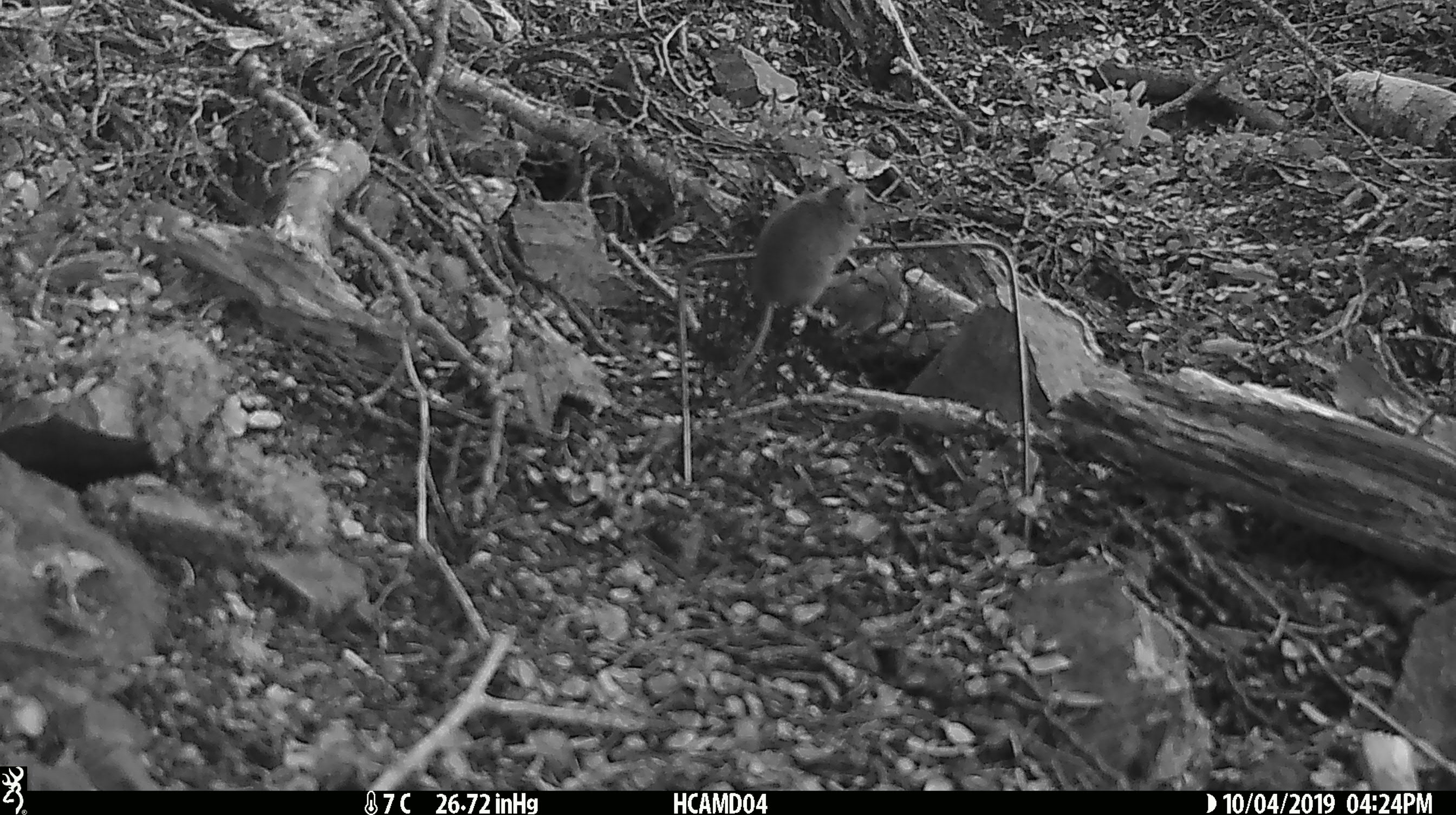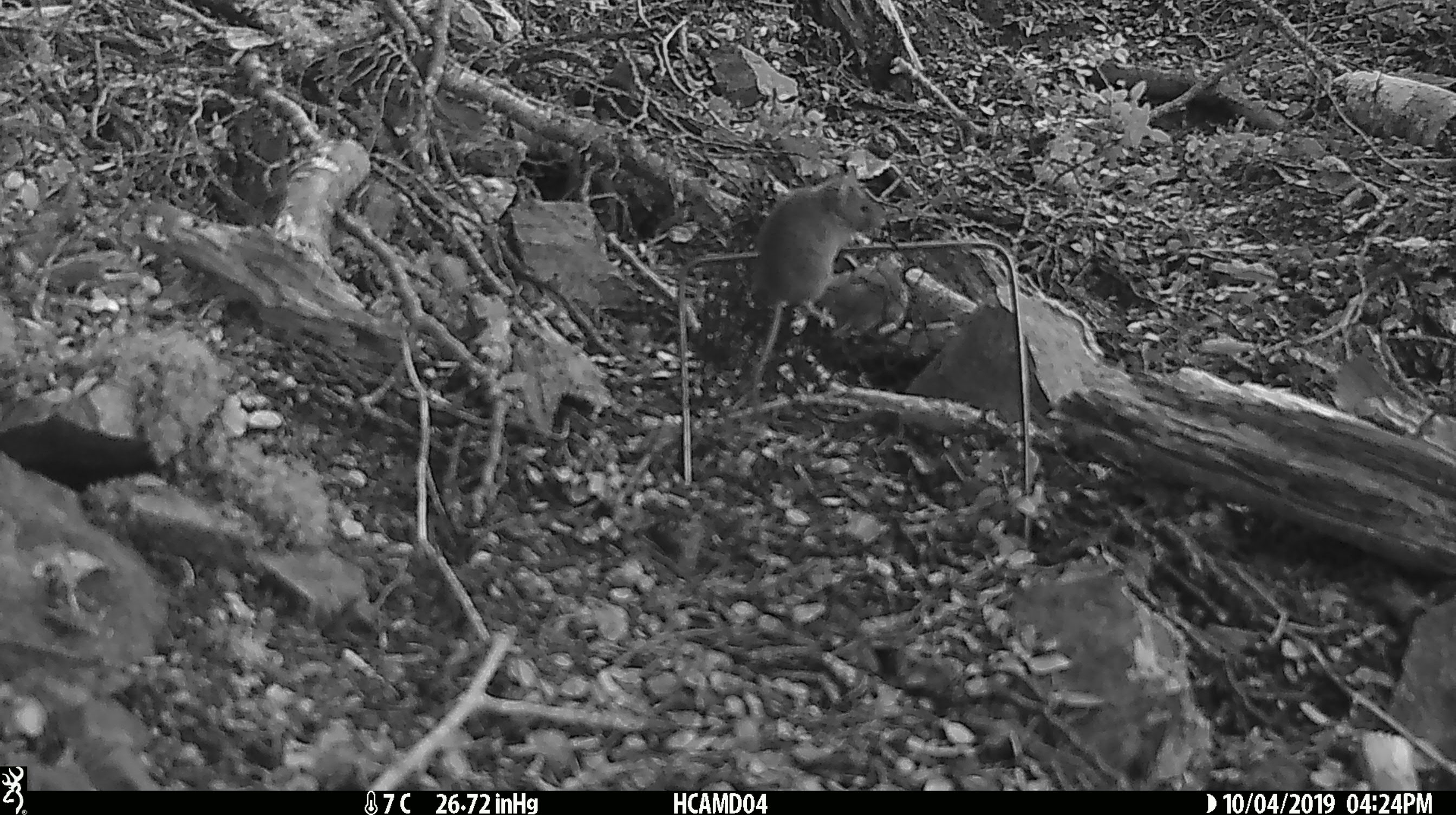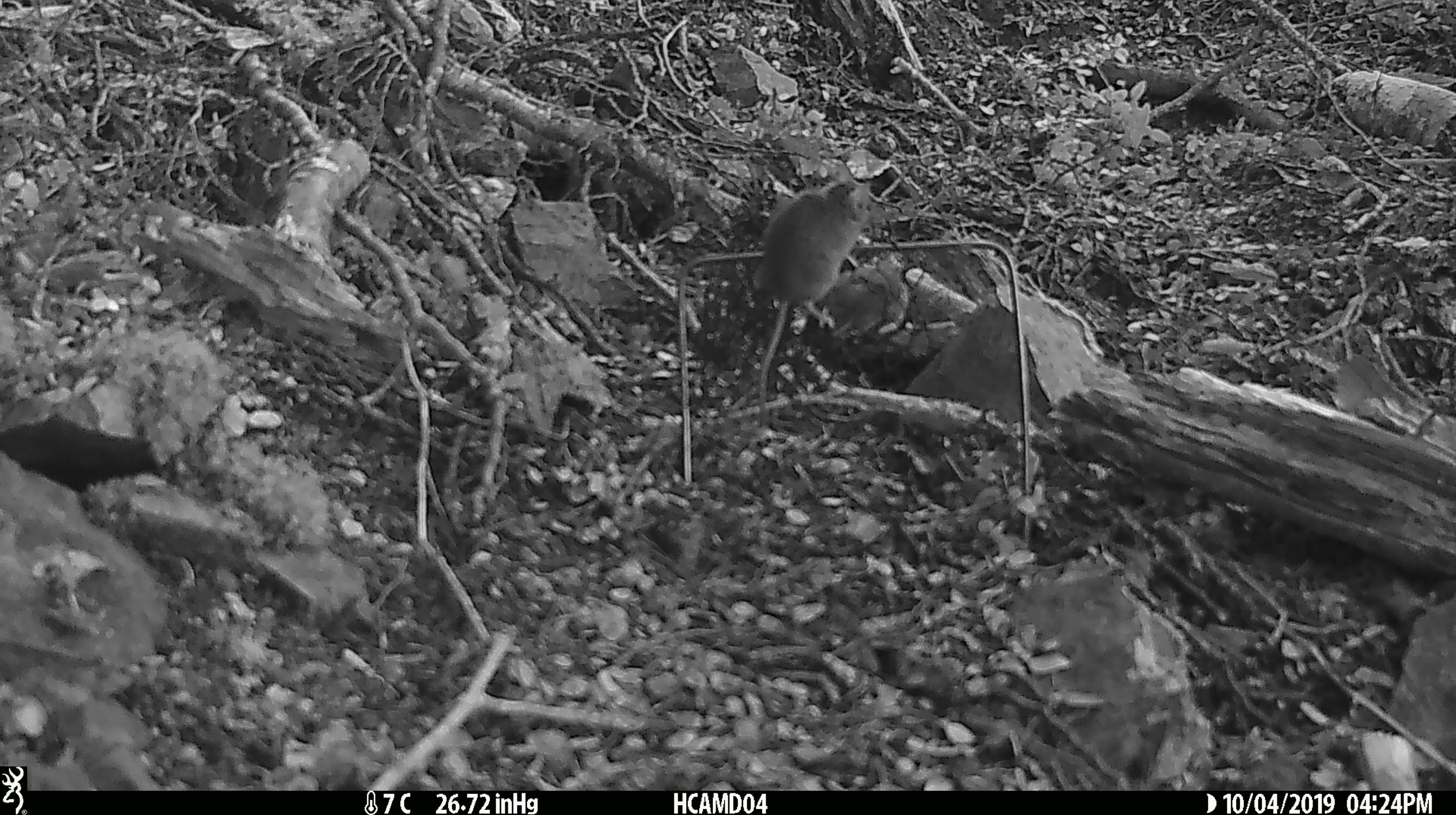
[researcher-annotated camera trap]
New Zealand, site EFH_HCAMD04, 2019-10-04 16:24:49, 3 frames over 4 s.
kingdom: Animalia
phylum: Chordata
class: Mammalia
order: Rodentia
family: Muridae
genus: Mus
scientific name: Mus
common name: mouse